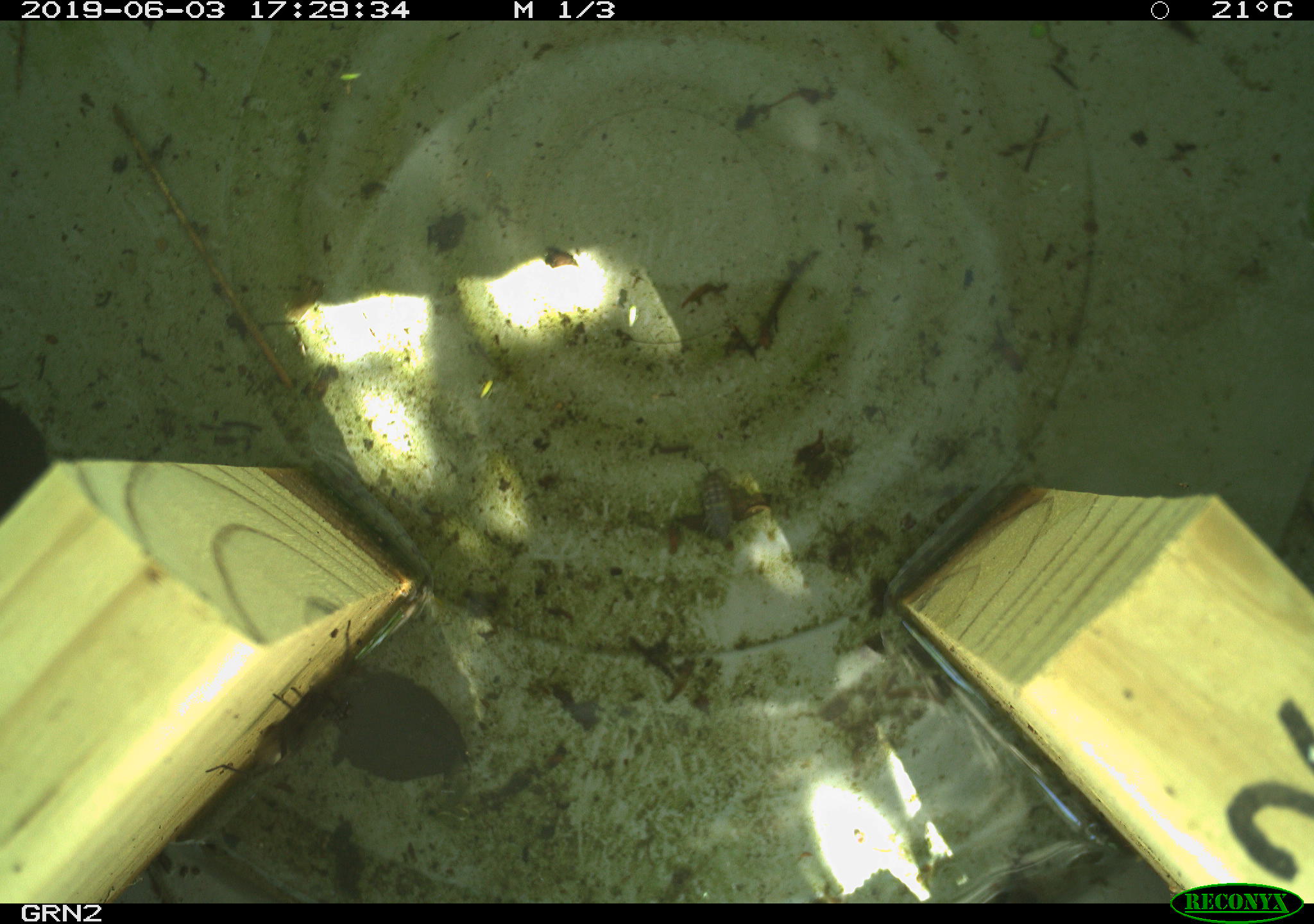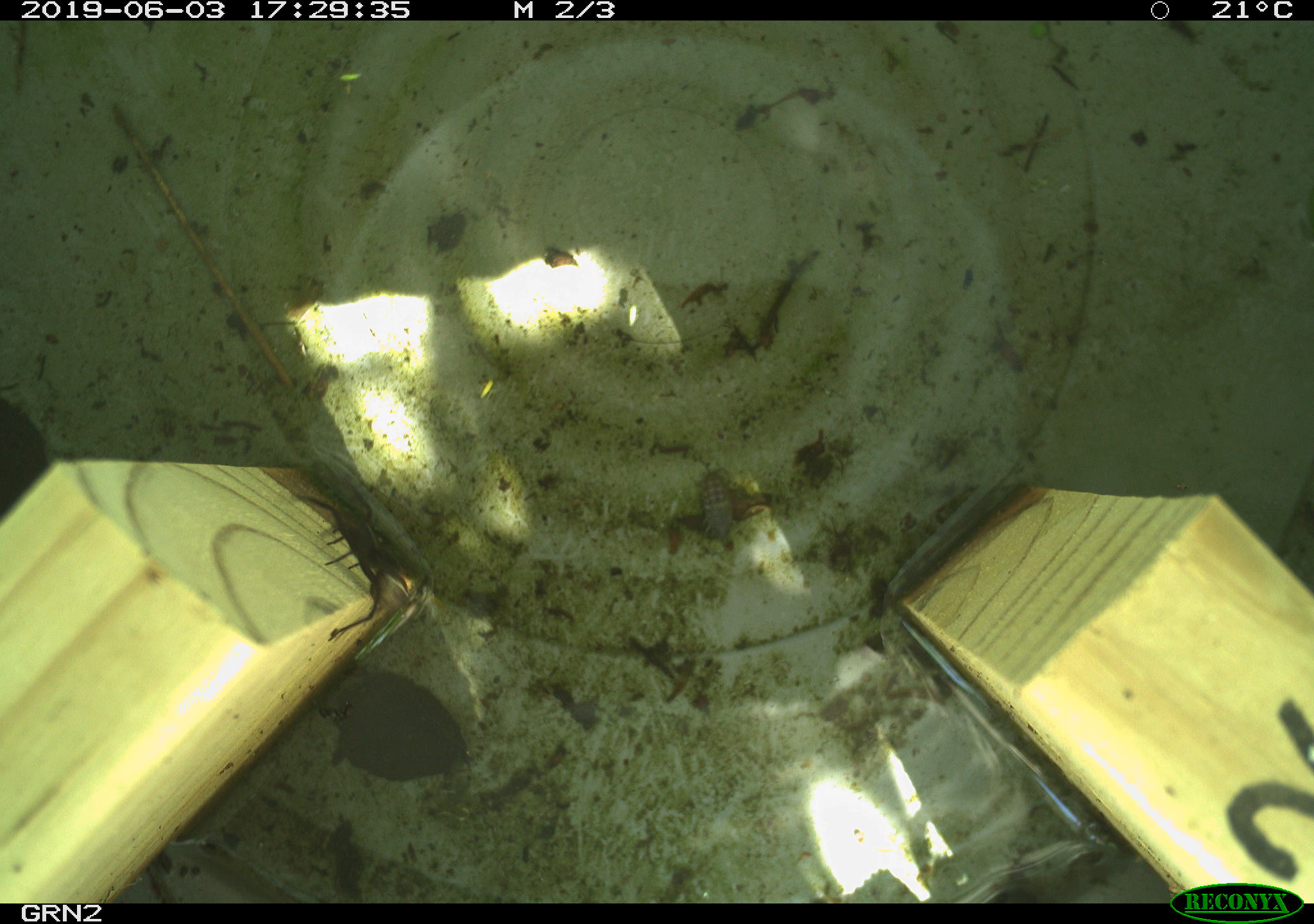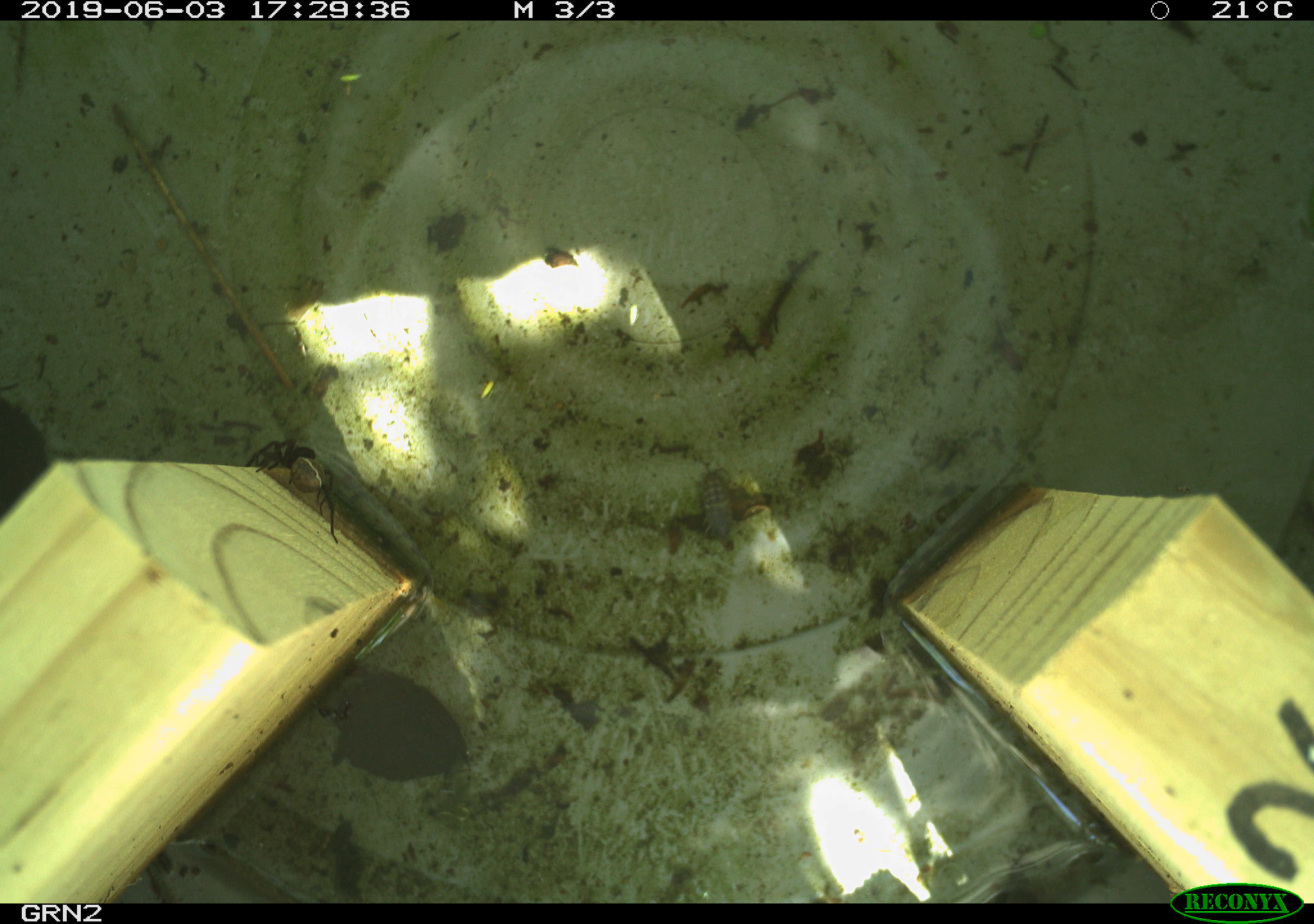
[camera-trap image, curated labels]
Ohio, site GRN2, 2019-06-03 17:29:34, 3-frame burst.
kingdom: Animalia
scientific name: Animalia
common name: animal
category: invertebrate